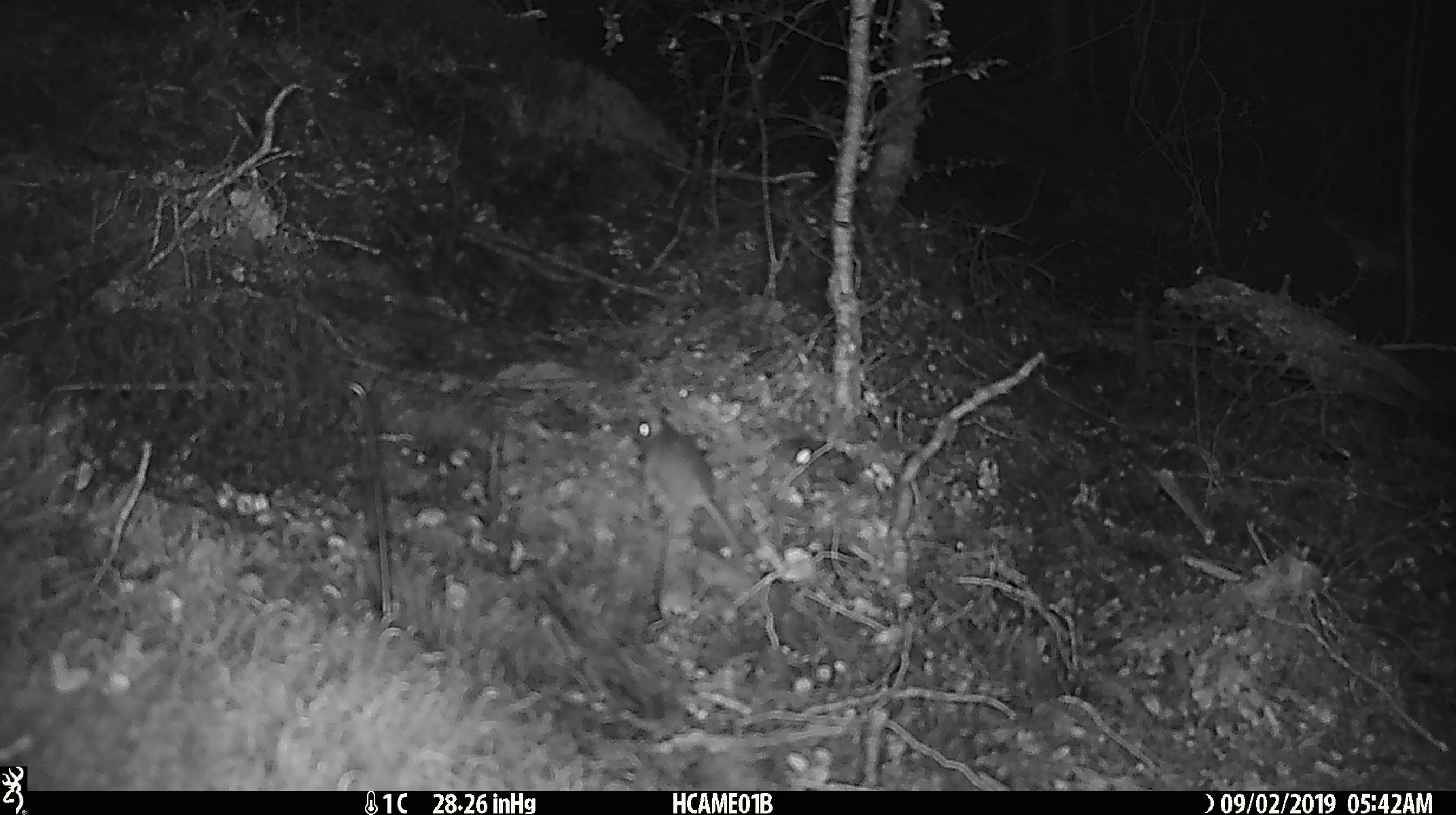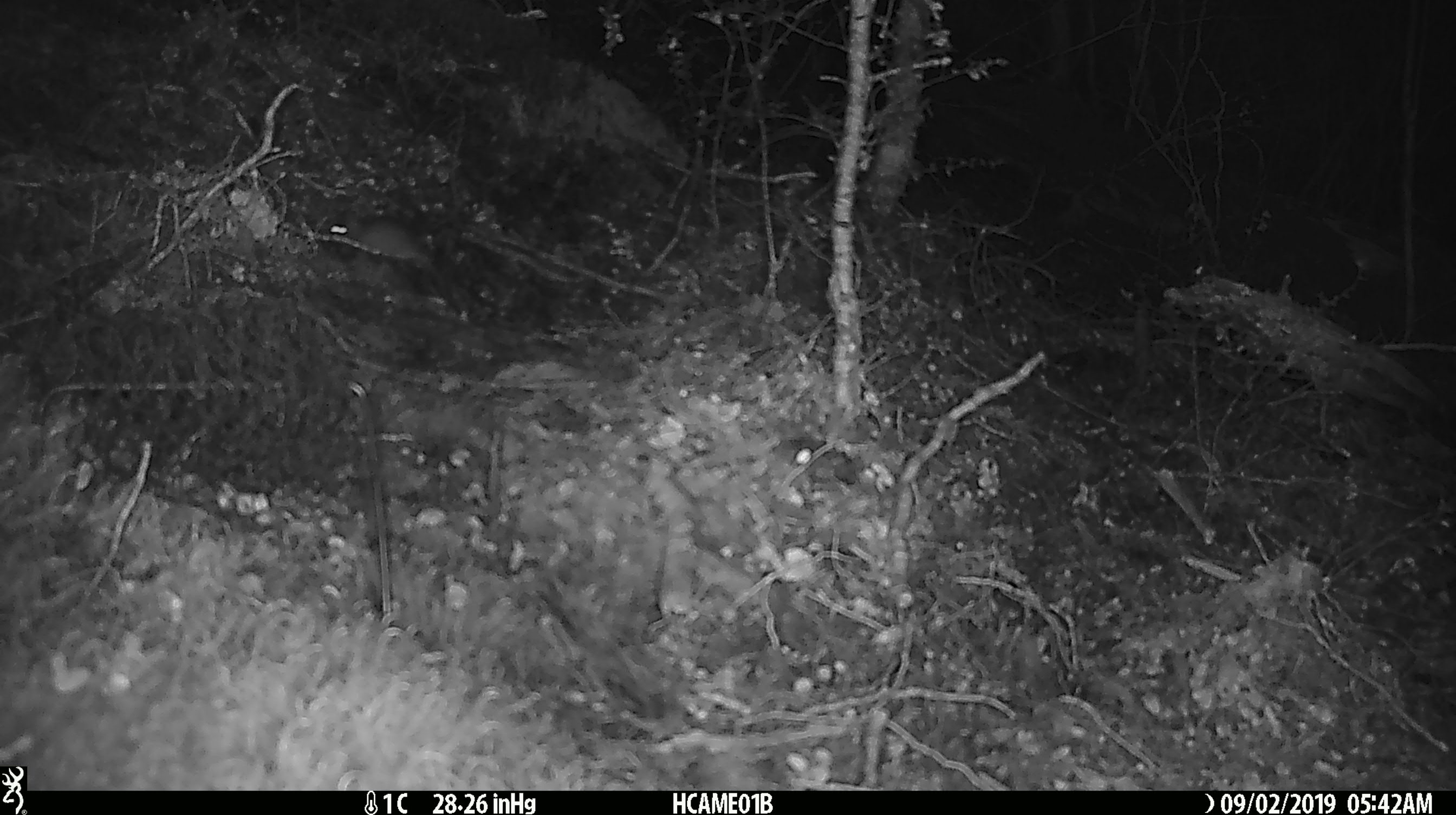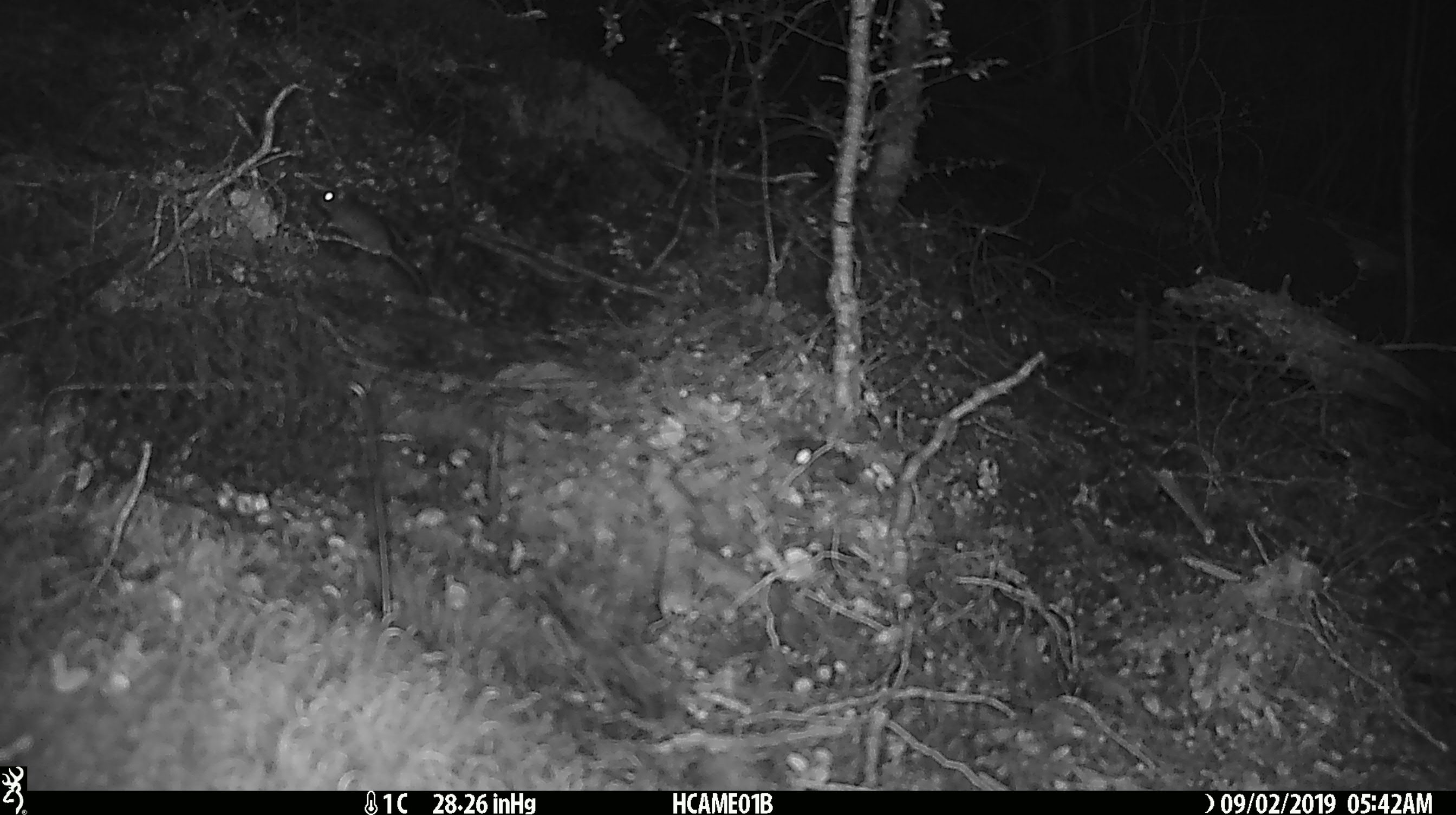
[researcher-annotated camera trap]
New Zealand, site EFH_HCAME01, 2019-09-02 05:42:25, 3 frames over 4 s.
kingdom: Animalia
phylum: Chordata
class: Mammalia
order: Rodentia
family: Muridae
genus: Mus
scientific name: Mus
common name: mouse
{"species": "mouse (Mus)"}